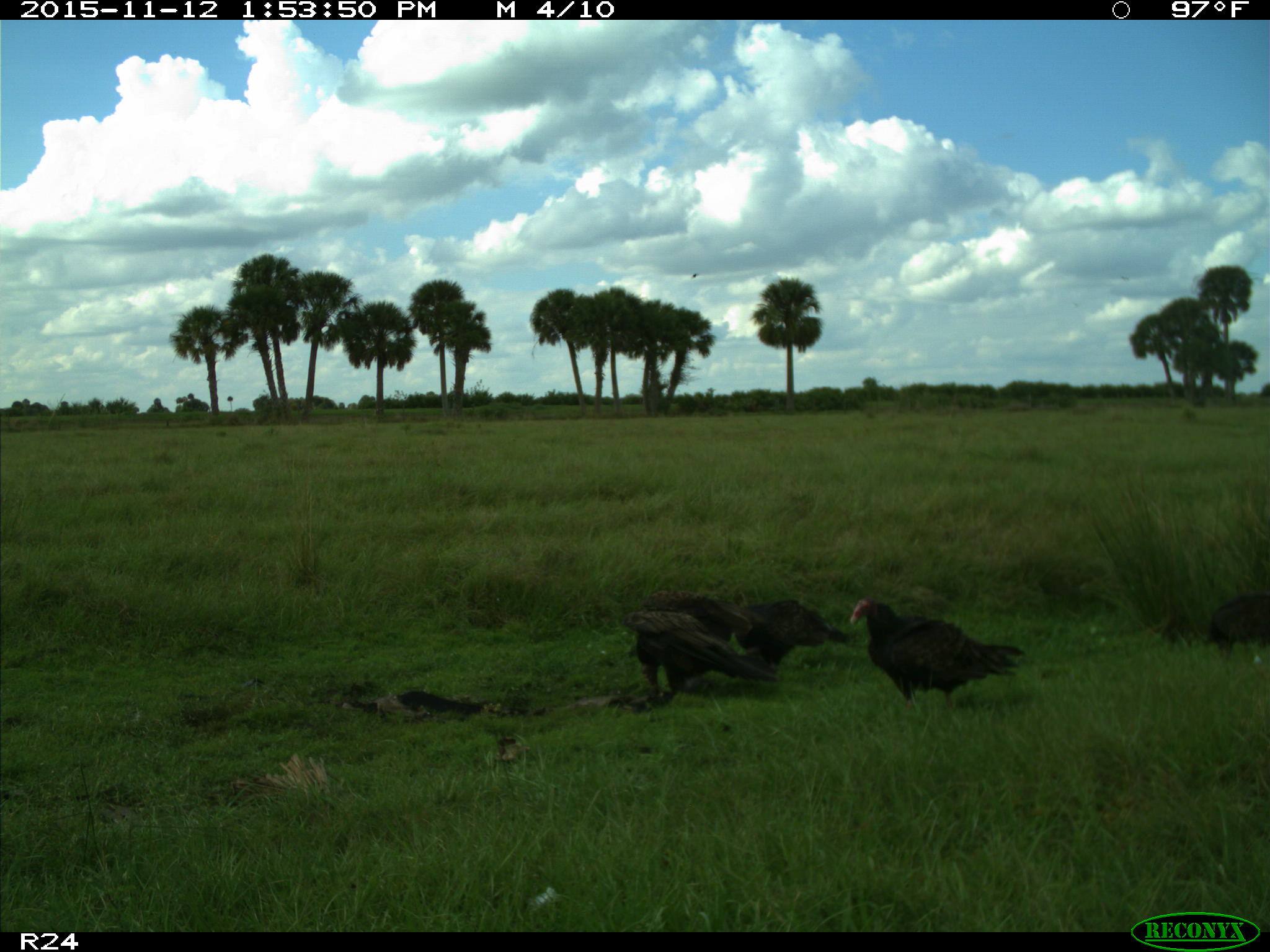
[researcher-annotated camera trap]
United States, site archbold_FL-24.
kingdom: Animalia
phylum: Chordata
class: Aves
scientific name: Aves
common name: birds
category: unidentified bird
Unidentified bird (birds) (Aves).